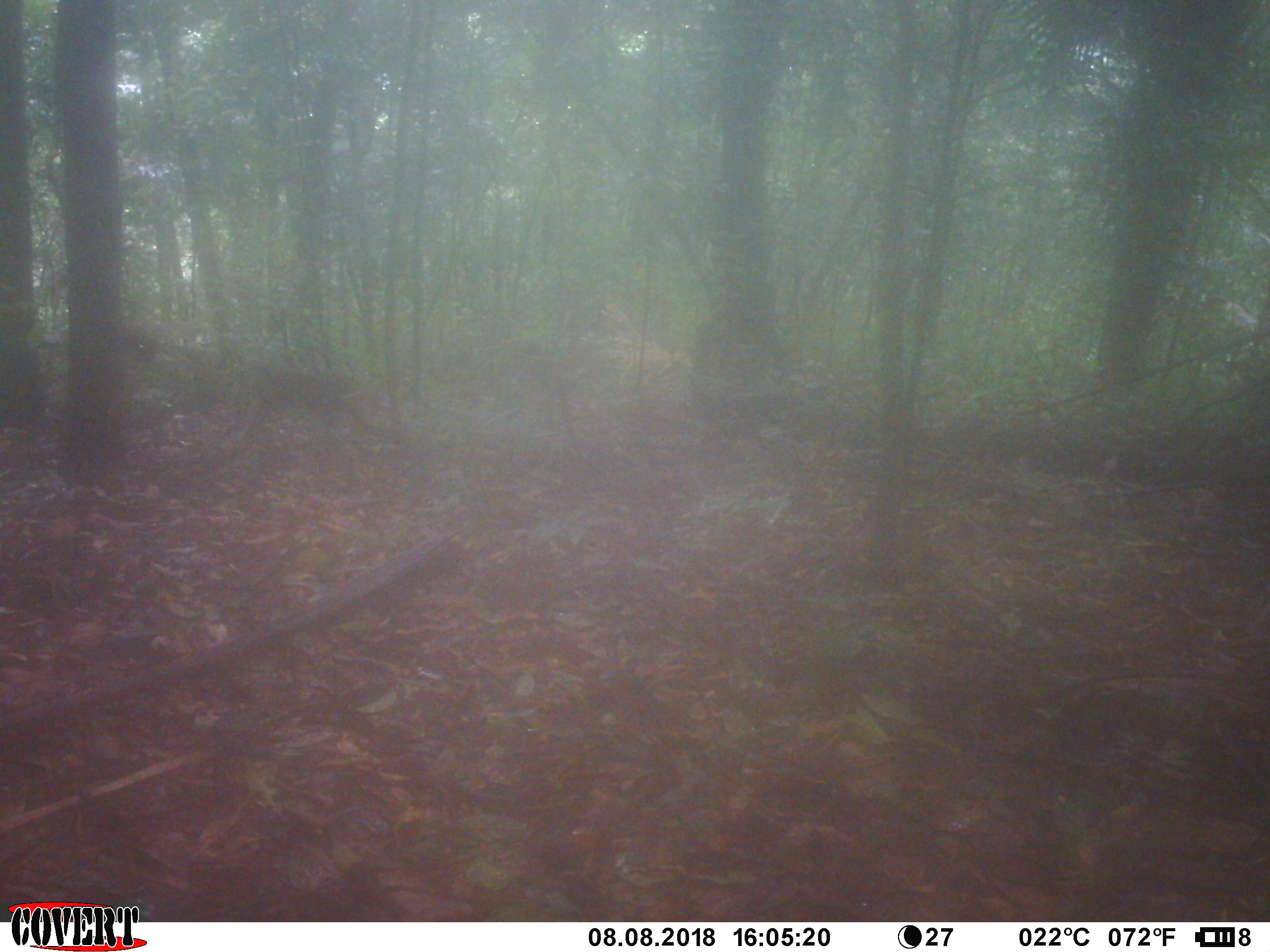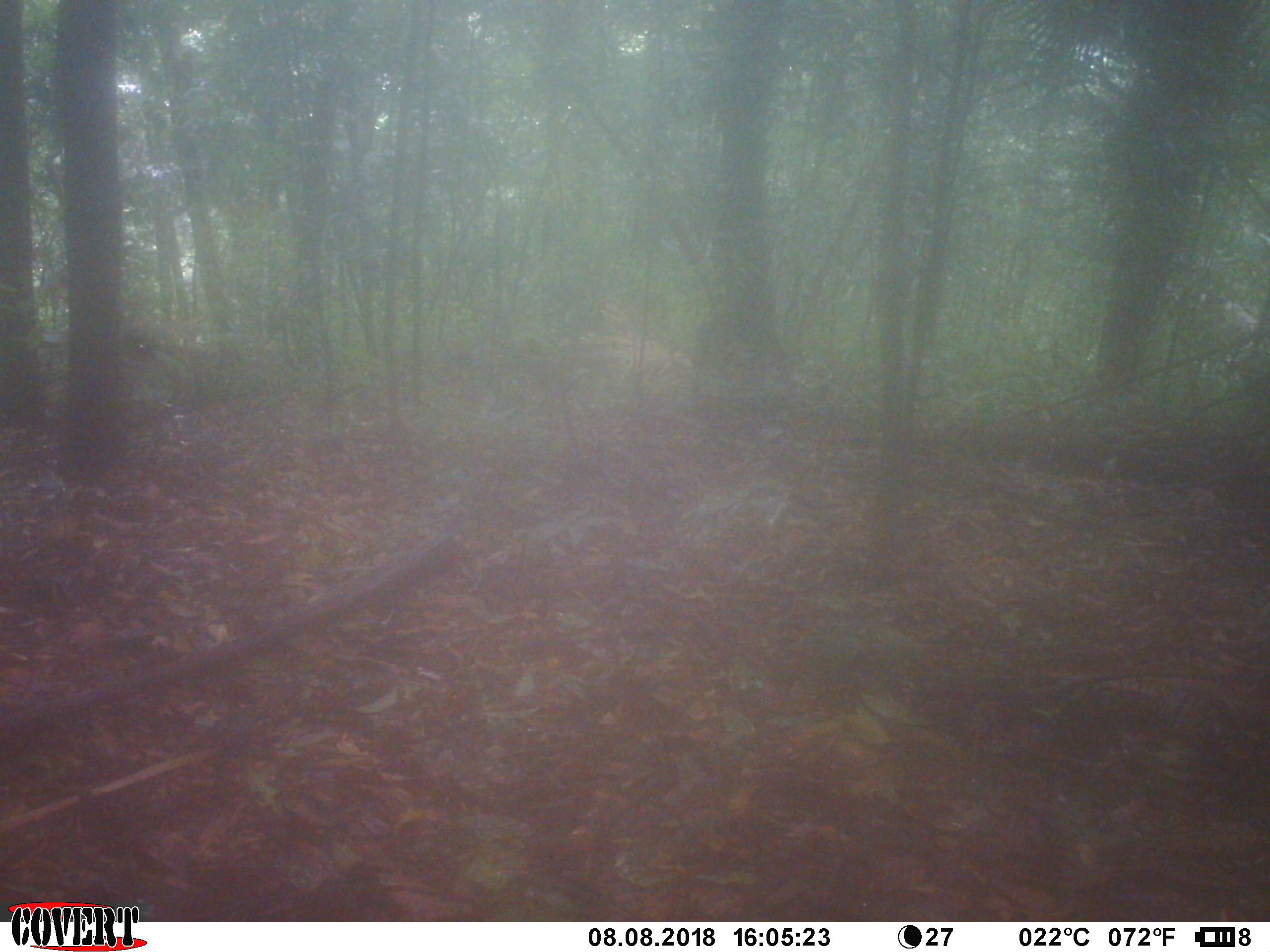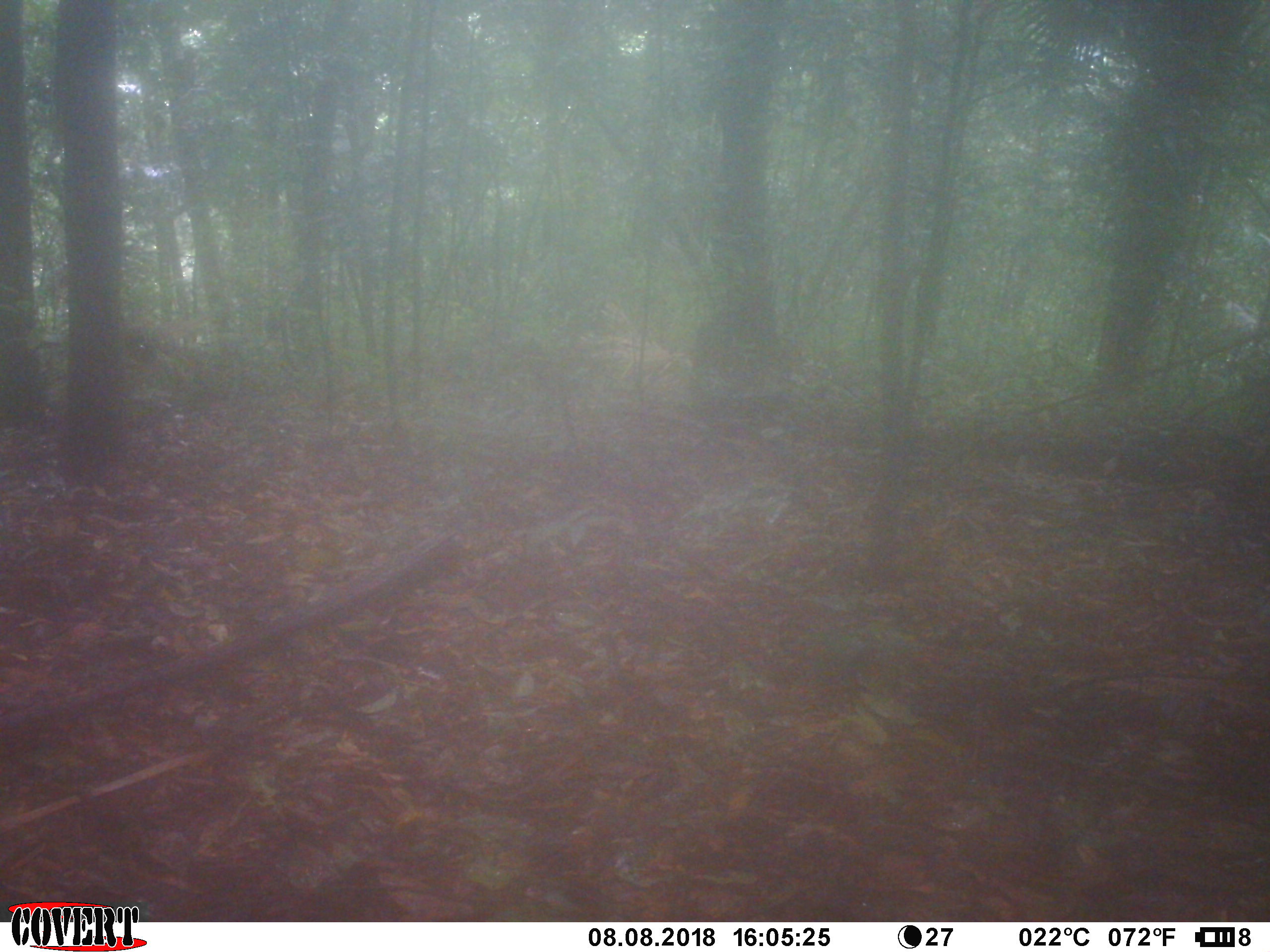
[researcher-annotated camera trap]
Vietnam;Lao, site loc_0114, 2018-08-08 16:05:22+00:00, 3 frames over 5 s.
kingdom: Animalia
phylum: Chordata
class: Mammalia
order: Primates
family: Cercopithecidae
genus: Macaca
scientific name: Macaca nemestrina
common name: pig-tailed macaque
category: pig tailed macaque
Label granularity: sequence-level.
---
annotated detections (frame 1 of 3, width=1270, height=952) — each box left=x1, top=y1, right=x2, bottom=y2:
pig tailed macaque: left=215, top=362, right=378, bottom=445